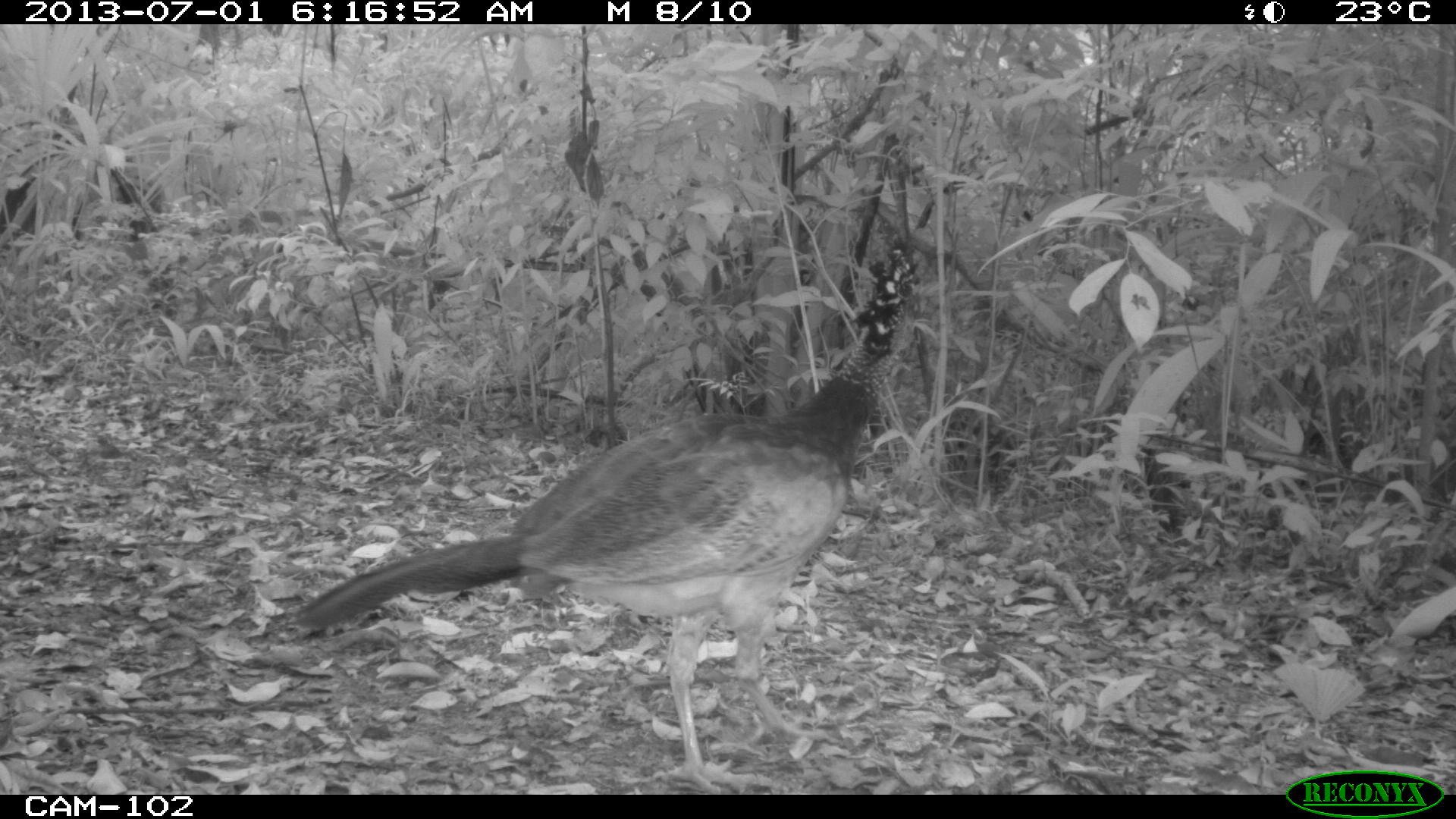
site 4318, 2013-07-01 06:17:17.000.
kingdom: Animalia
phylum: Chordata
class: Aves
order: Galliformes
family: Cracidae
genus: Crax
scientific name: Crax rubra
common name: great curassow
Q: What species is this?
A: Crax rubra (great curassow).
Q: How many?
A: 1.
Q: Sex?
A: Female.